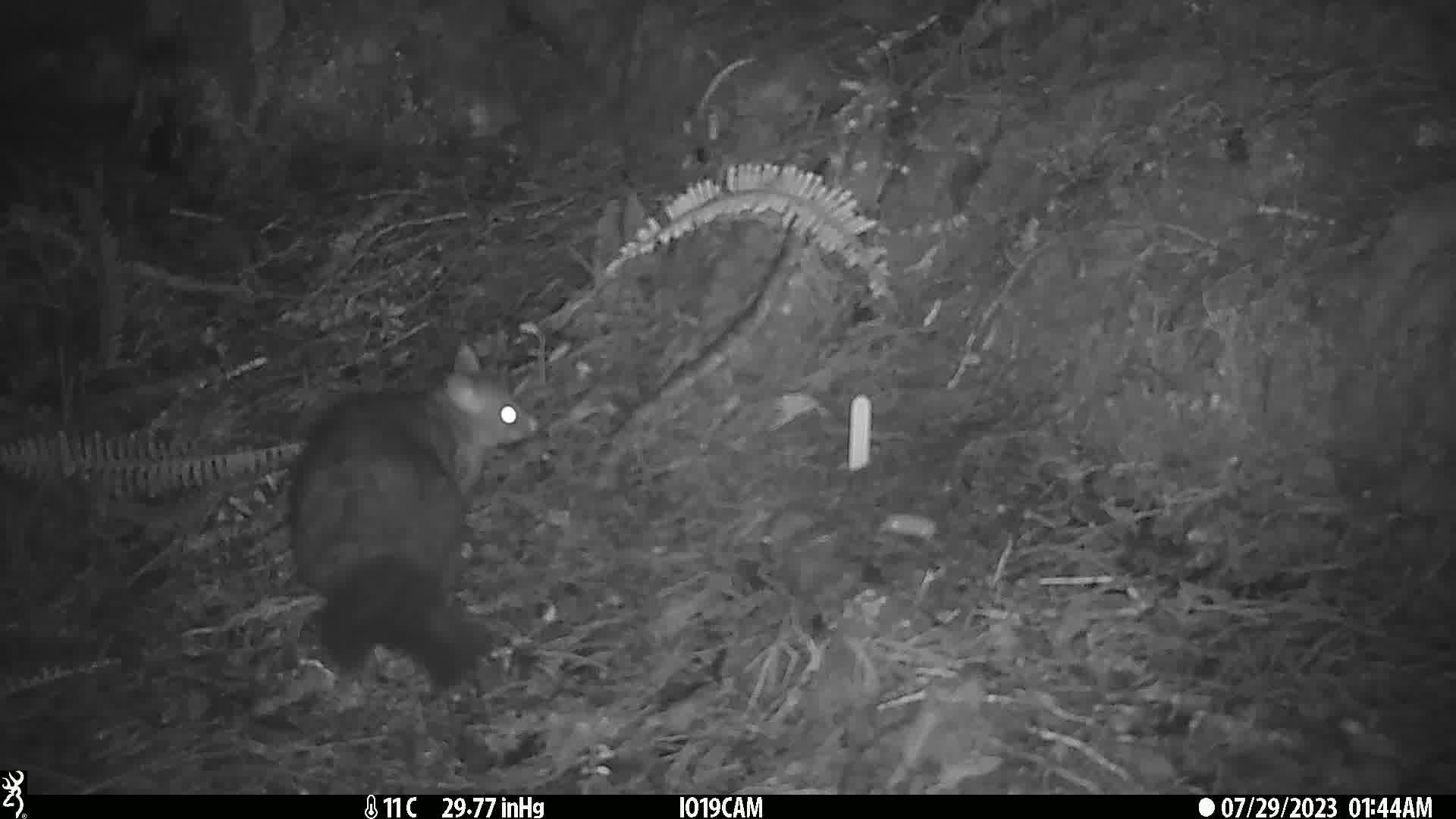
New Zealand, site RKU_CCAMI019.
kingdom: Animalia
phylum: Chordata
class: Mammalia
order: Diprotodontia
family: Phalangeridae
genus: Trichosurus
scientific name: Trichosurus vulpecula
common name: common brushtail possum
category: possum